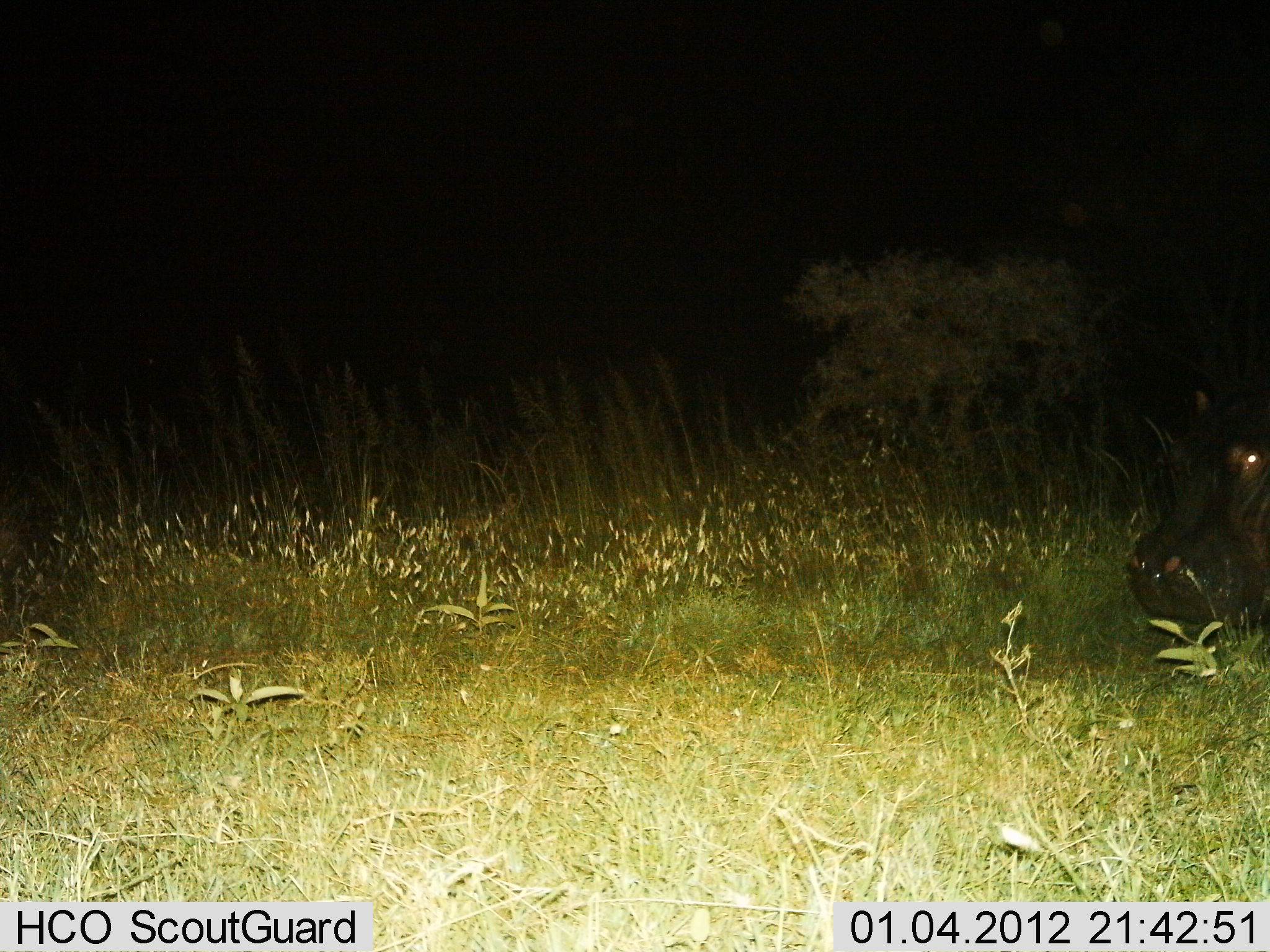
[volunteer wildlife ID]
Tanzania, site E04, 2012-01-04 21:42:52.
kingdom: Animalia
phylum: Chordata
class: Mammalia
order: Artiodactyla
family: Hippopotamidae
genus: Hippopotamus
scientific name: Hippopotamus amphibius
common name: hippopotamus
Hippopotamus (Hippopotamus amphibius), count 1. Behavior (volunteer vote fractions): standing 53%, resting 0%, moving 42%, interacting 0%. Young present (vote fraction): 0%. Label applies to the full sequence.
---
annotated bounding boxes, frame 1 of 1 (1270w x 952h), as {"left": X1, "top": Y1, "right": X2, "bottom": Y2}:
animal: {"left": 1125, "top": 401, "right": 1269, "bottom": 633}